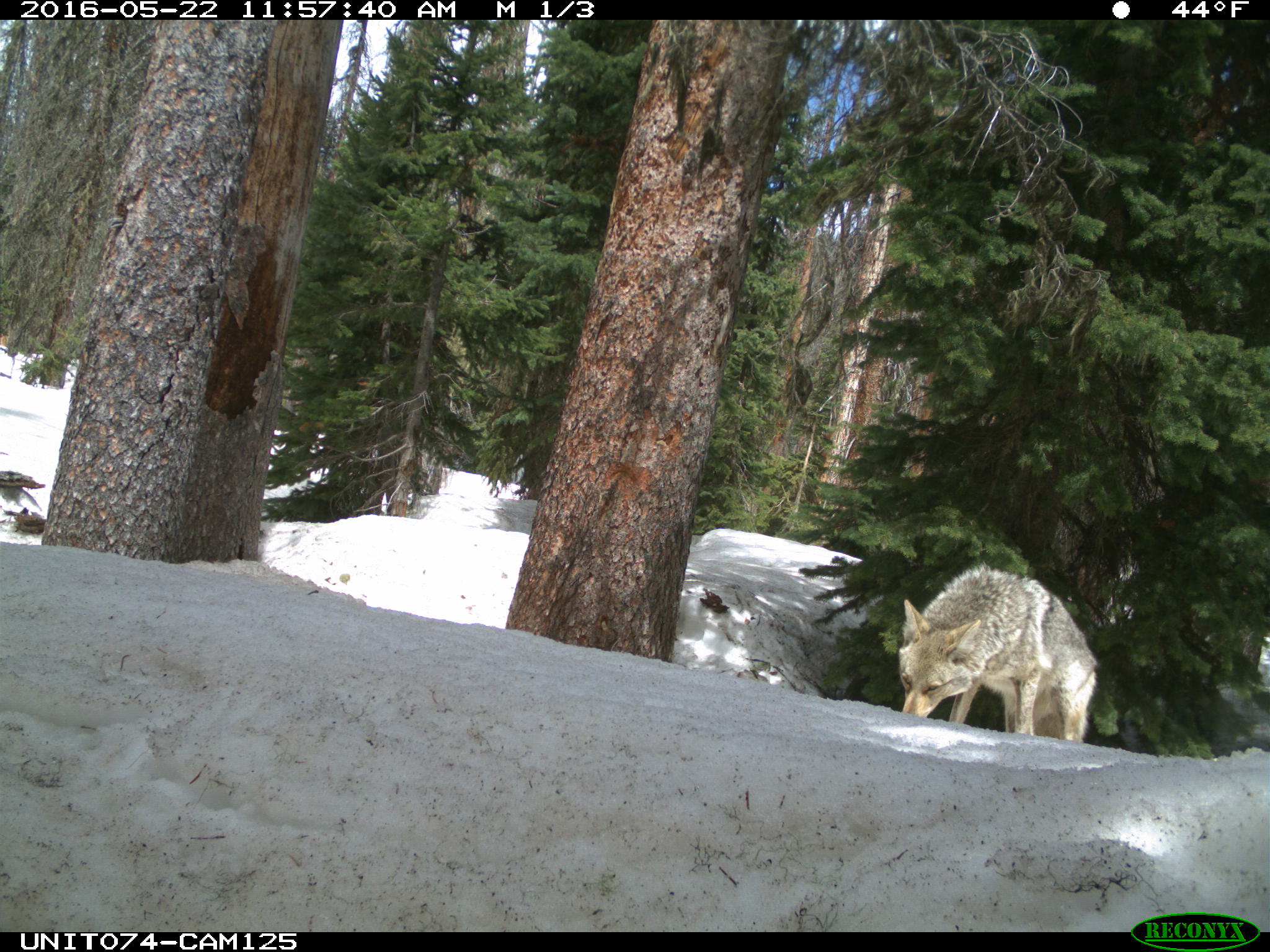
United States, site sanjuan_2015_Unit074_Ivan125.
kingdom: Animalia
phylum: Chordata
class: Mammalia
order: Carnivora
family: Canidae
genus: Canis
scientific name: Canis latrans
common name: coyote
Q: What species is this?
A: Canis latrans (coyote).